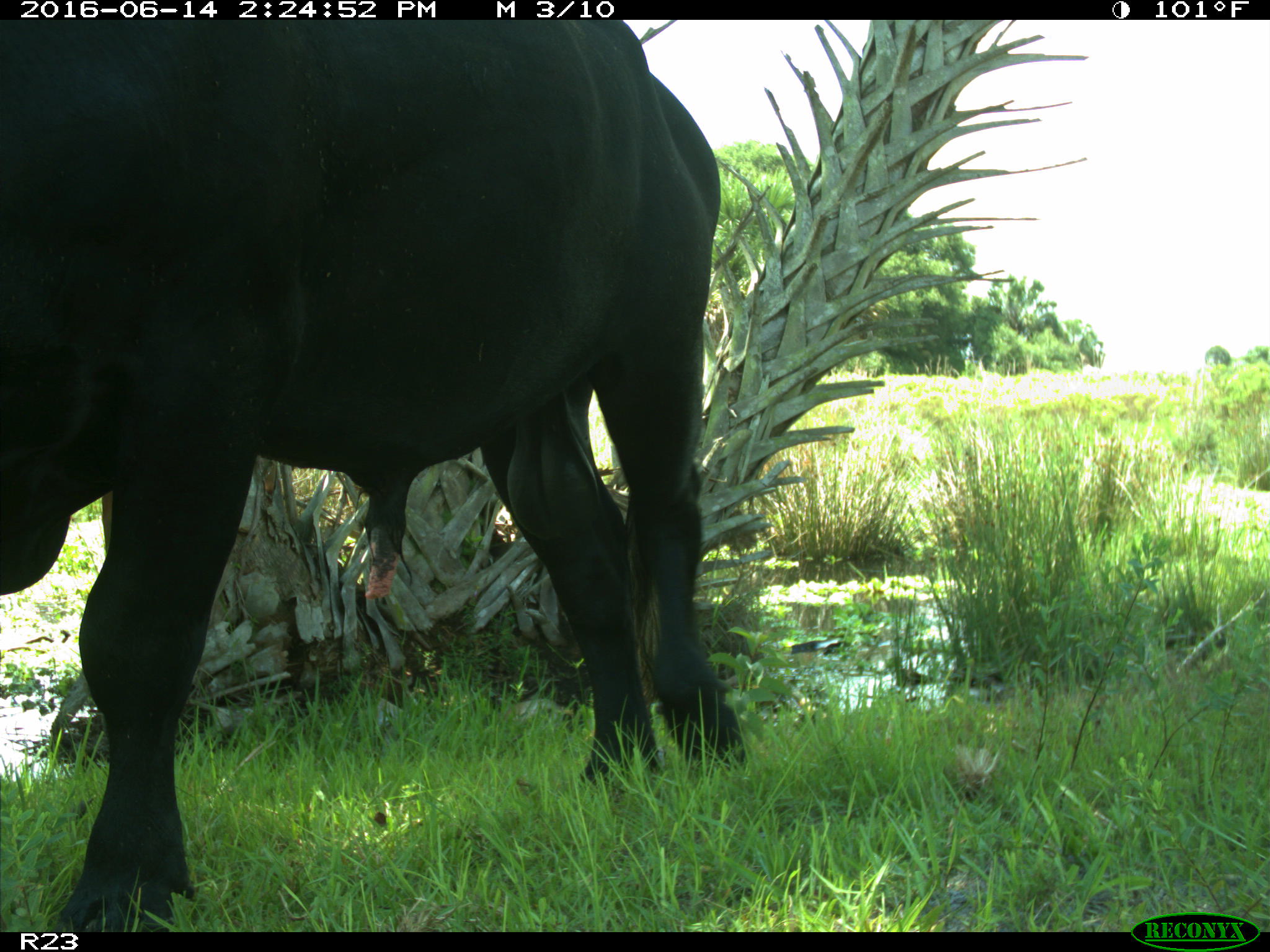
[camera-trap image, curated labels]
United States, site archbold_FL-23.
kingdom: Animalia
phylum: Chordata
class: Mammalia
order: Artiodactyla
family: Bovidae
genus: Bos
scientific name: Bos taurus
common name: domestic cow